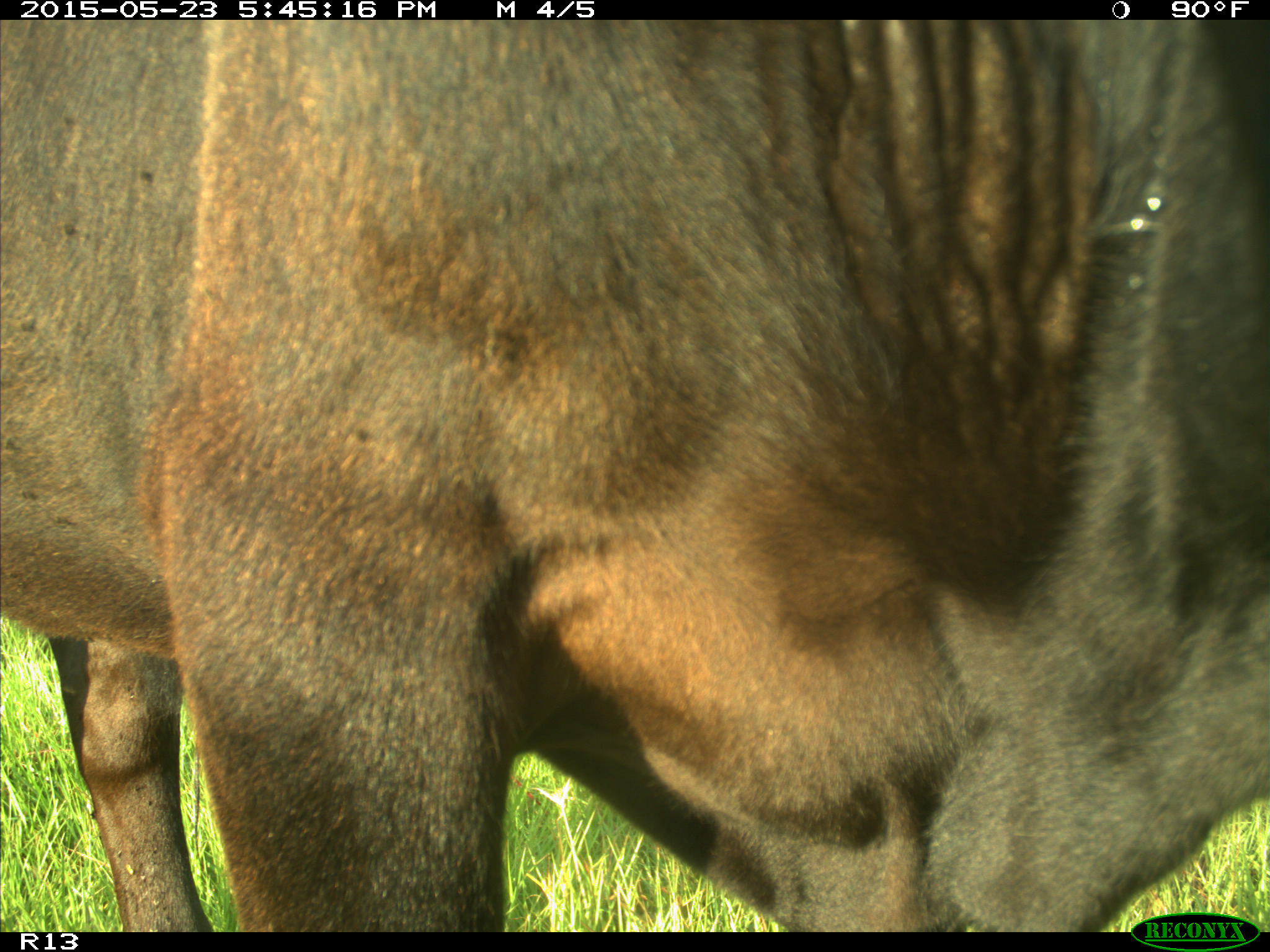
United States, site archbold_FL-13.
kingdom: Animalia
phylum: Chordata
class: Mammalia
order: Artiodactyla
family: Bovidae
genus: Bos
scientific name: Bos taurus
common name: domestic cow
Bos taurus (domestic cow).